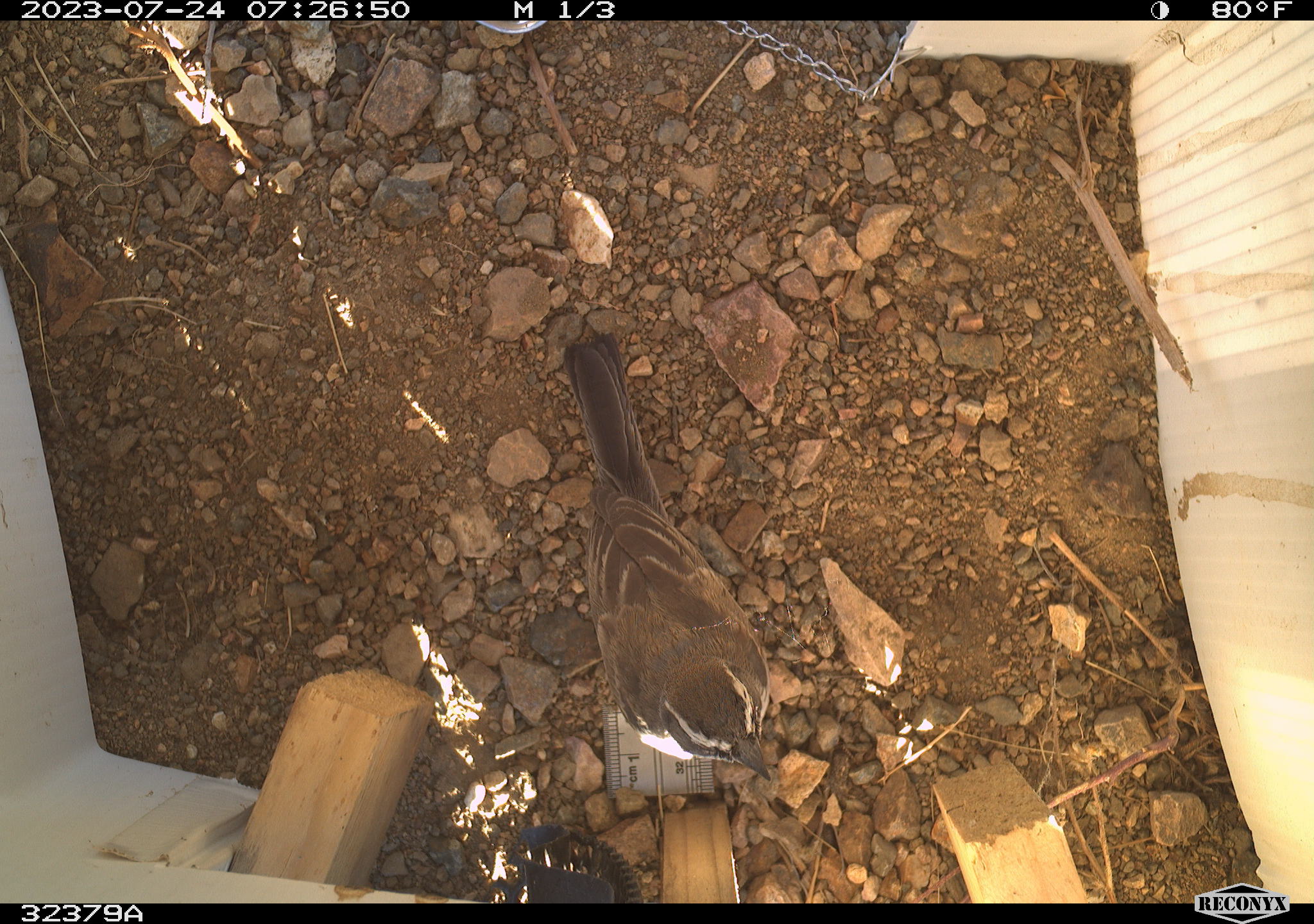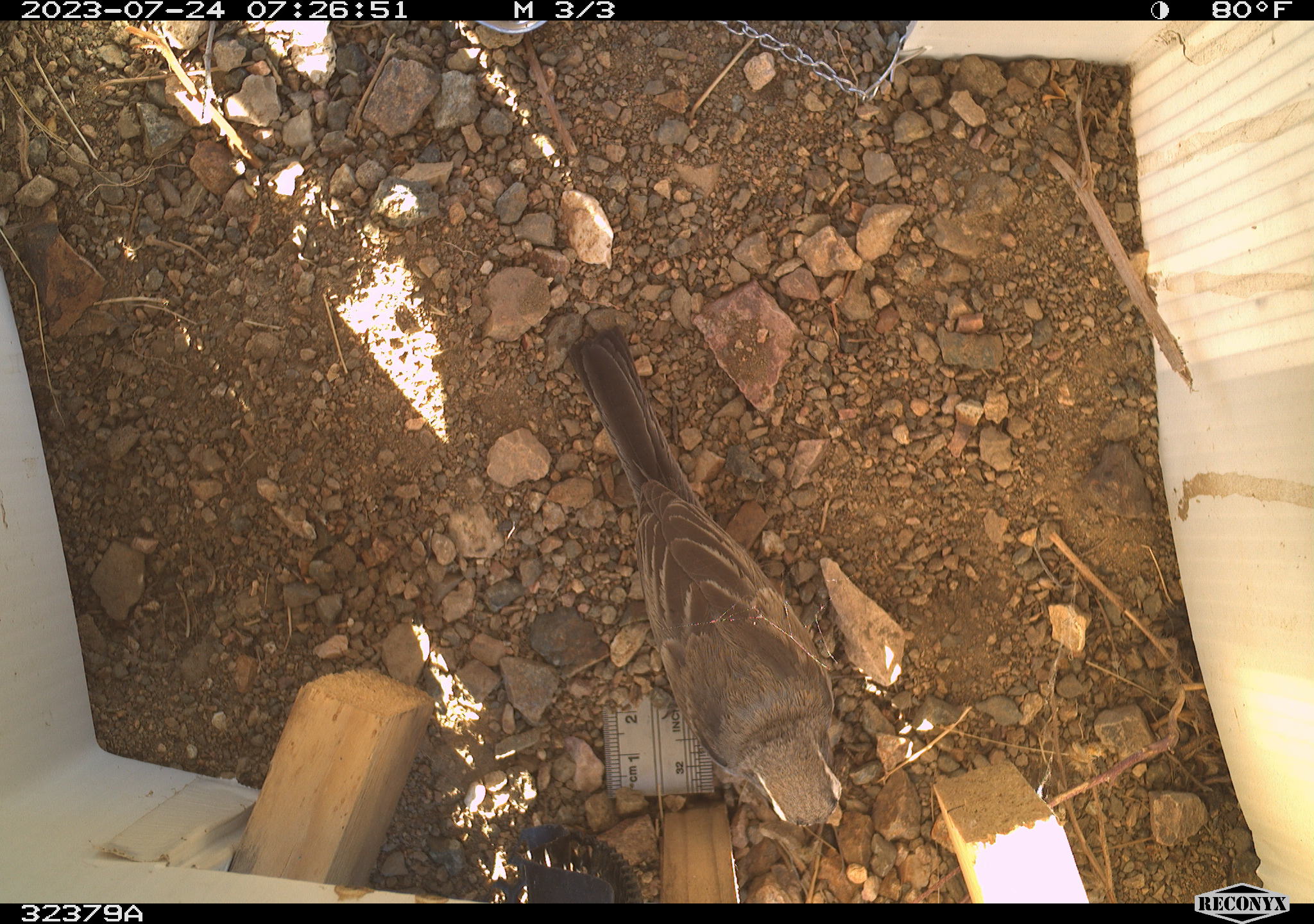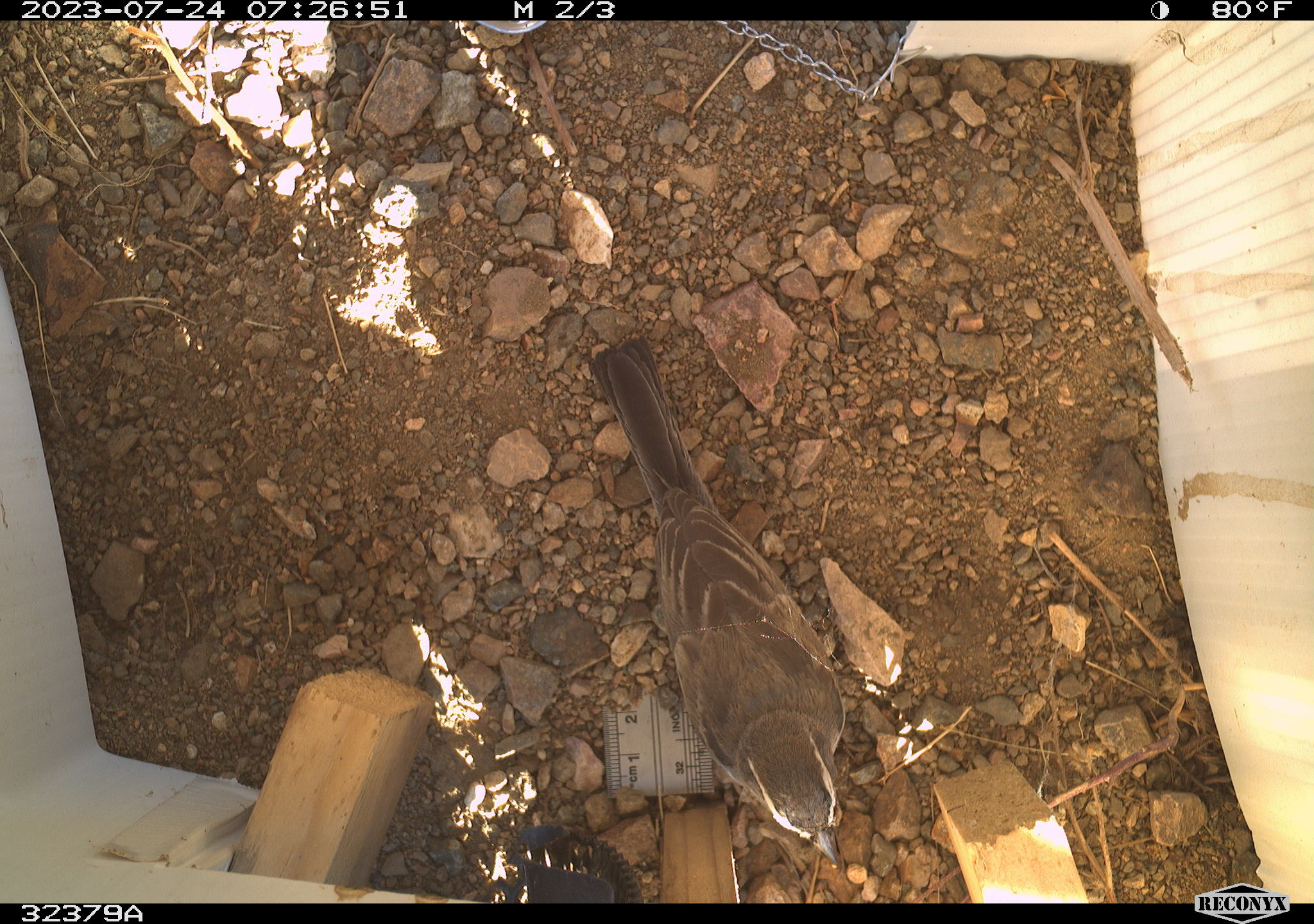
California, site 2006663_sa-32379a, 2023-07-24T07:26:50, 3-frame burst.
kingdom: Animalia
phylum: Chordata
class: Aves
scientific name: Aves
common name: bird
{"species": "bird (Aves)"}